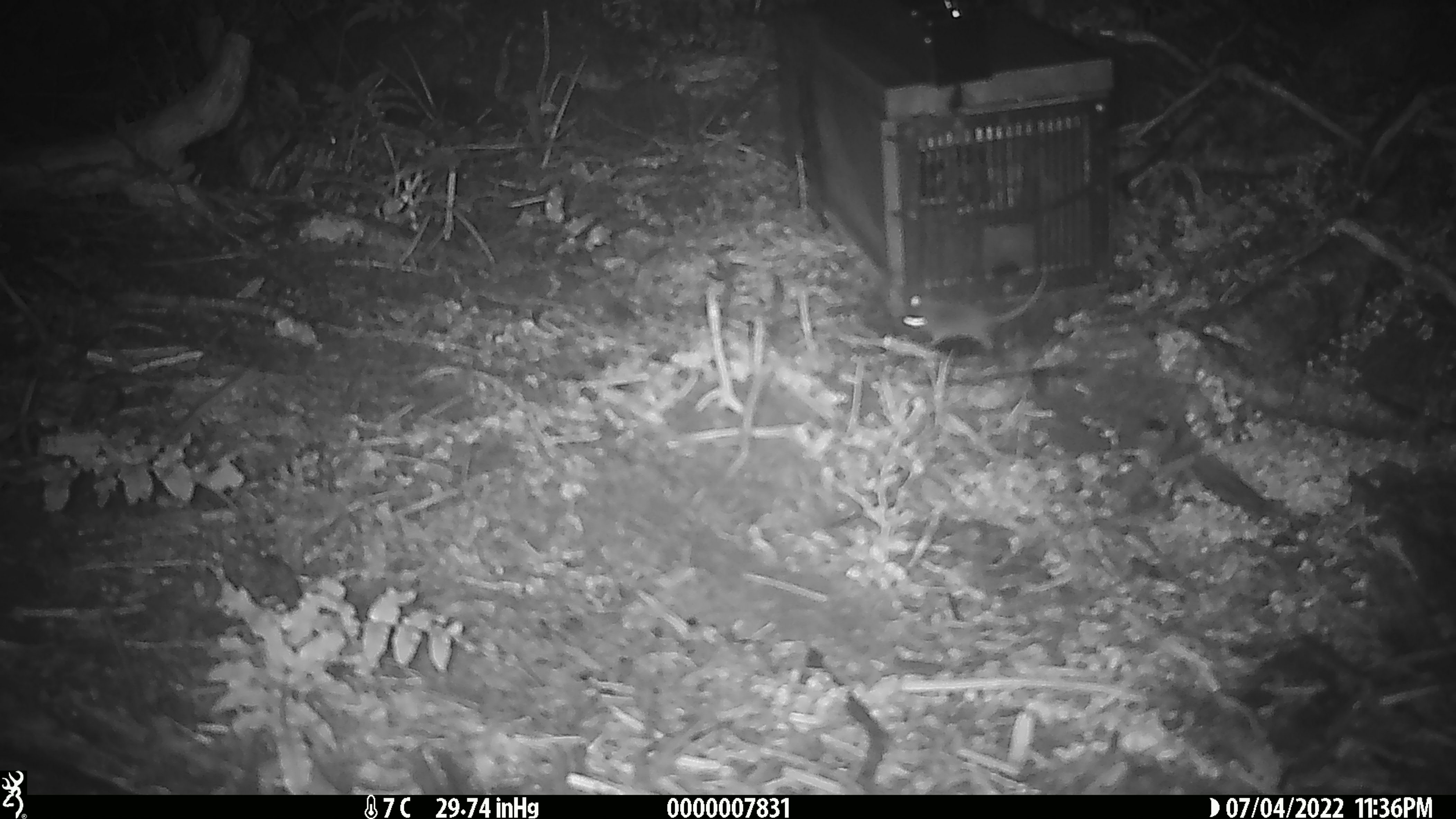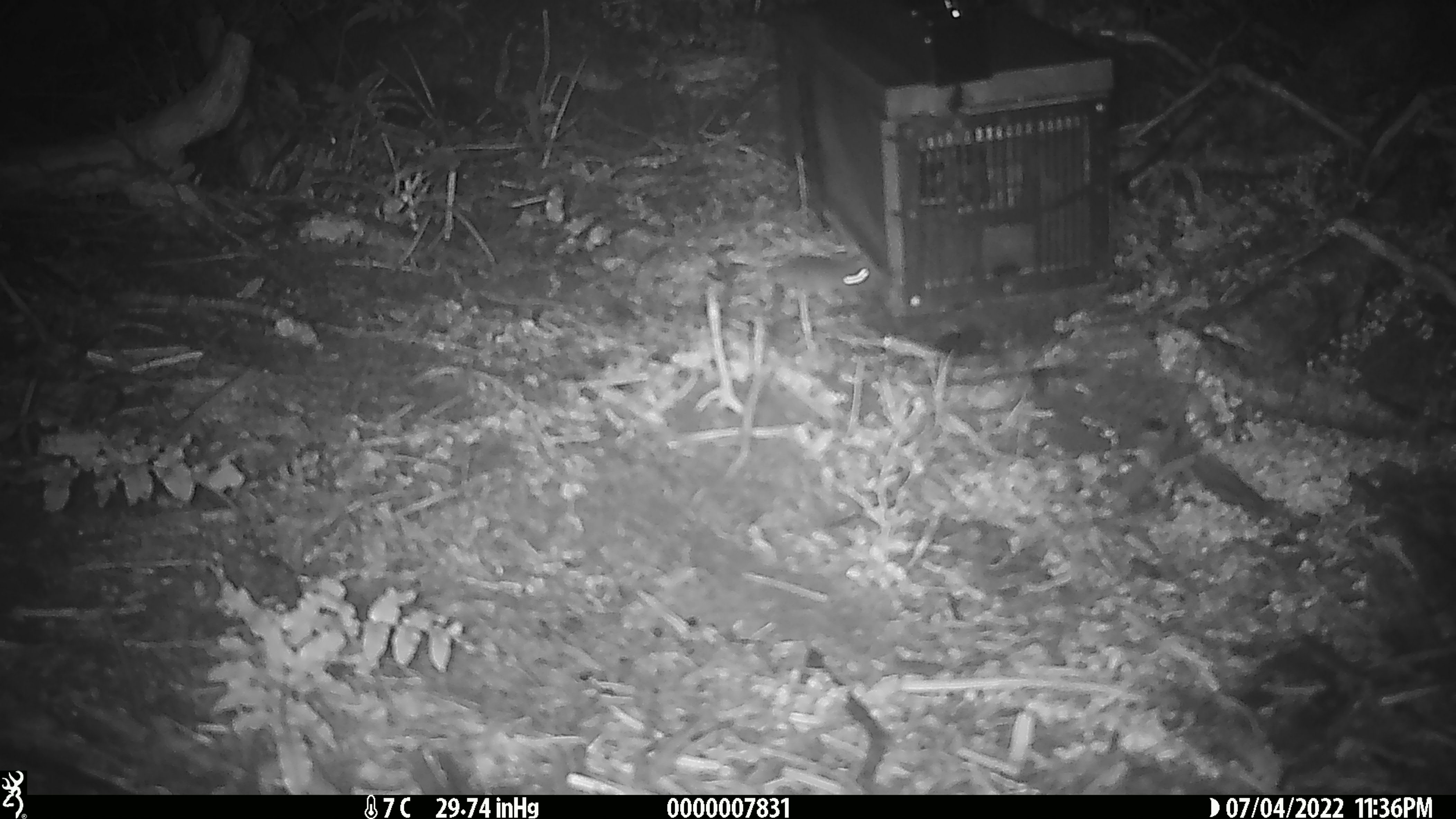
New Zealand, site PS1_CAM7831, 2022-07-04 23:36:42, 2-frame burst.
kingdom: Animalia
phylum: Chordata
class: Mammalia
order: Rodentia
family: Muridae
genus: Mus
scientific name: Mus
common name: mouse